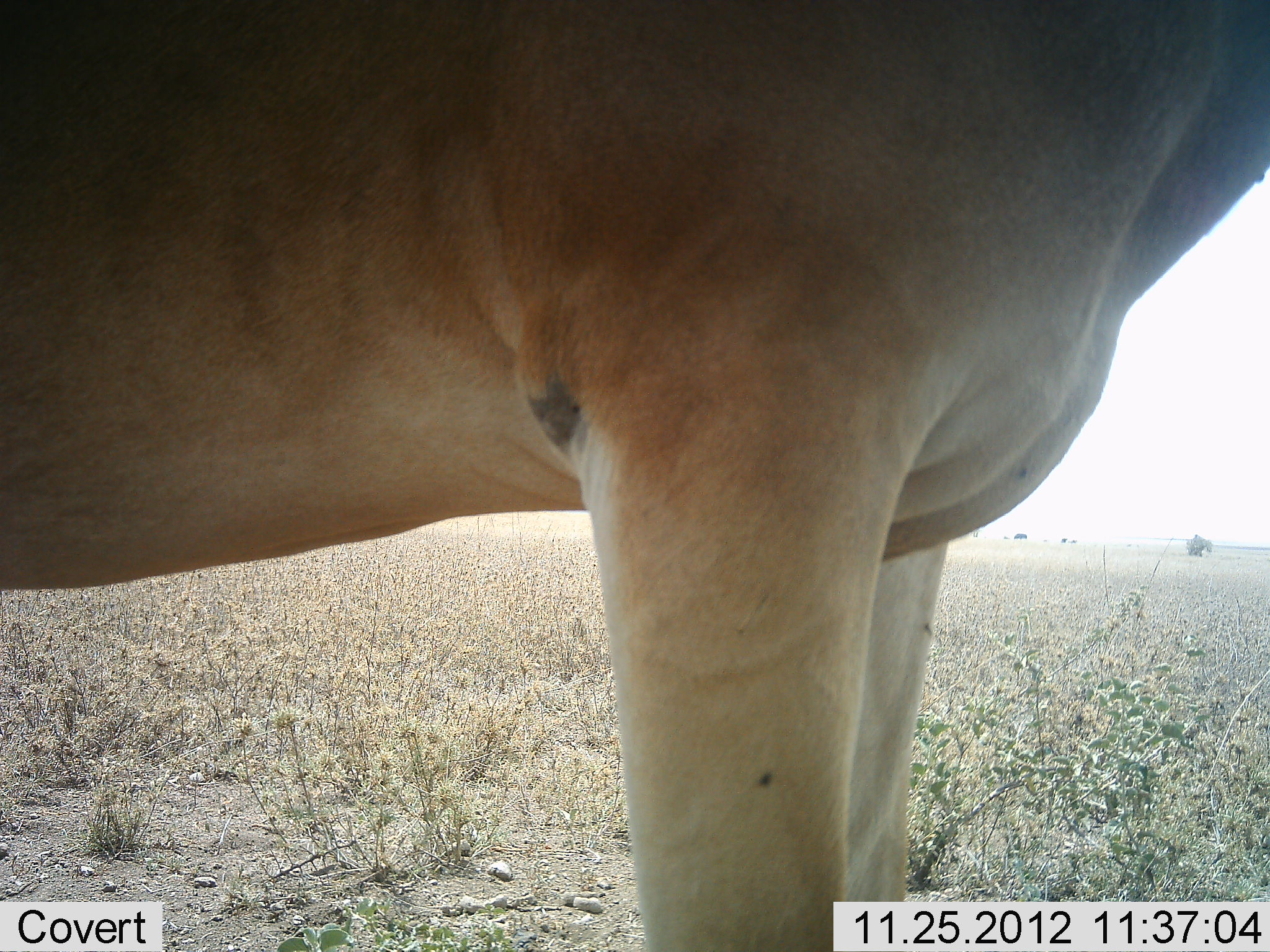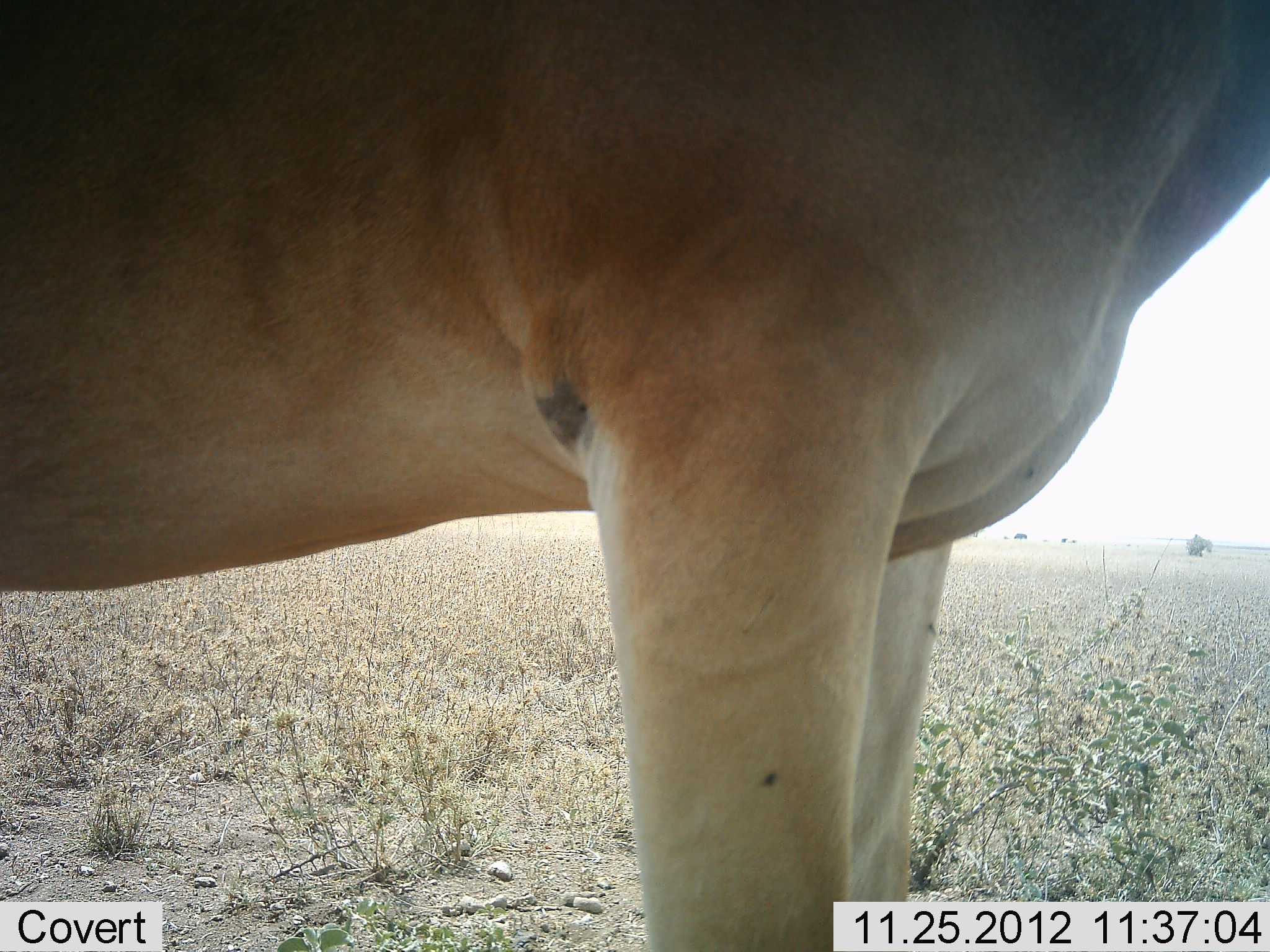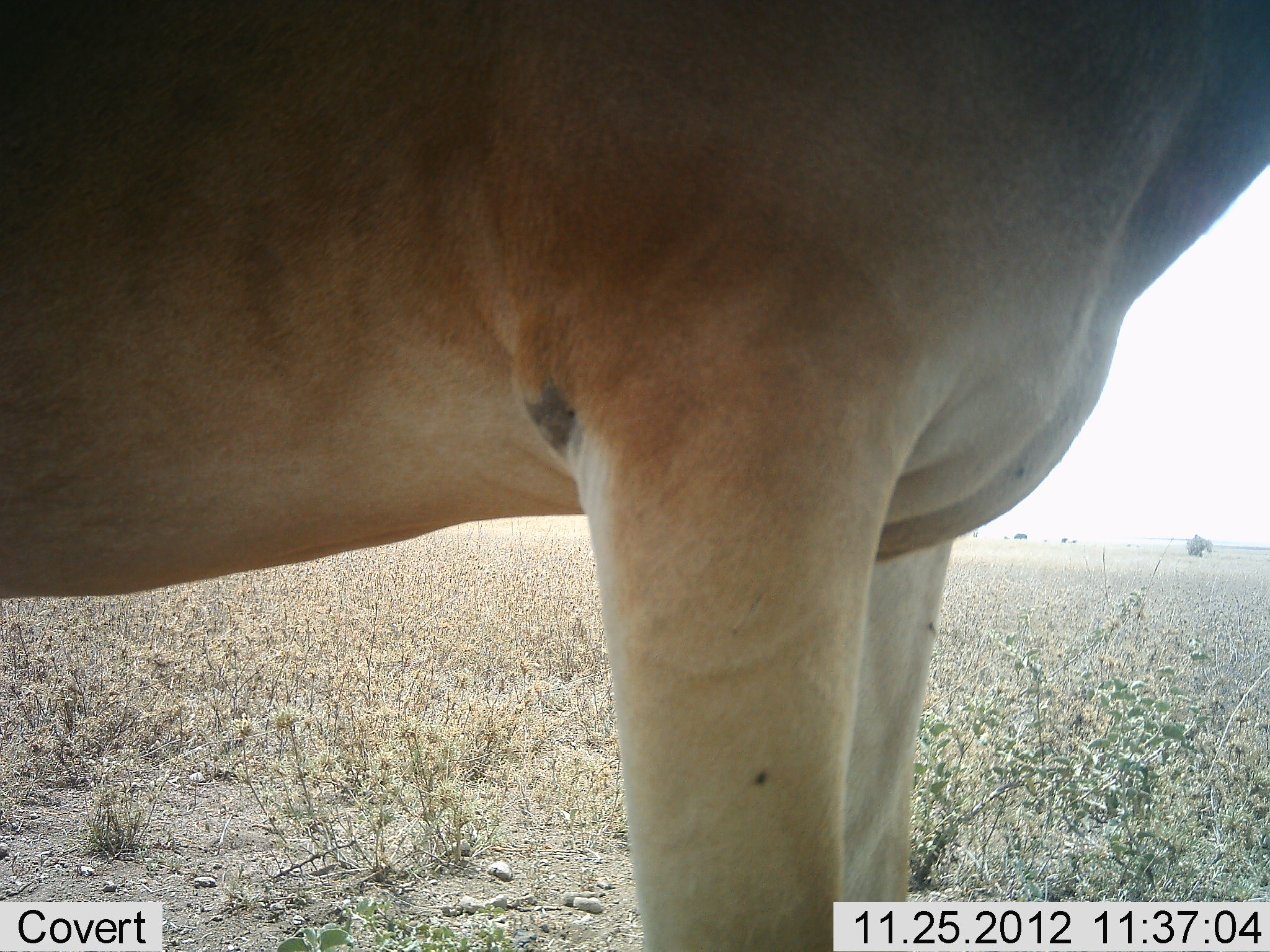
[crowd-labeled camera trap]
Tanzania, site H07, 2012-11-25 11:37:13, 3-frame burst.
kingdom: Animalia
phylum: Chordata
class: Mammalia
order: Artiodactyla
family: Bovidae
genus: Alcelaphus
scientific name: Alcelaphus buselaphus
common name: hartebeest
Hartebeest (Alcelaphus buselaphus), count 1. Behavior (volunteer vote fractions): standing 100%, resting 0%, moving 0%, interacting 0%. Young present (vote fraction): 0%. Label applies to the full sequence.